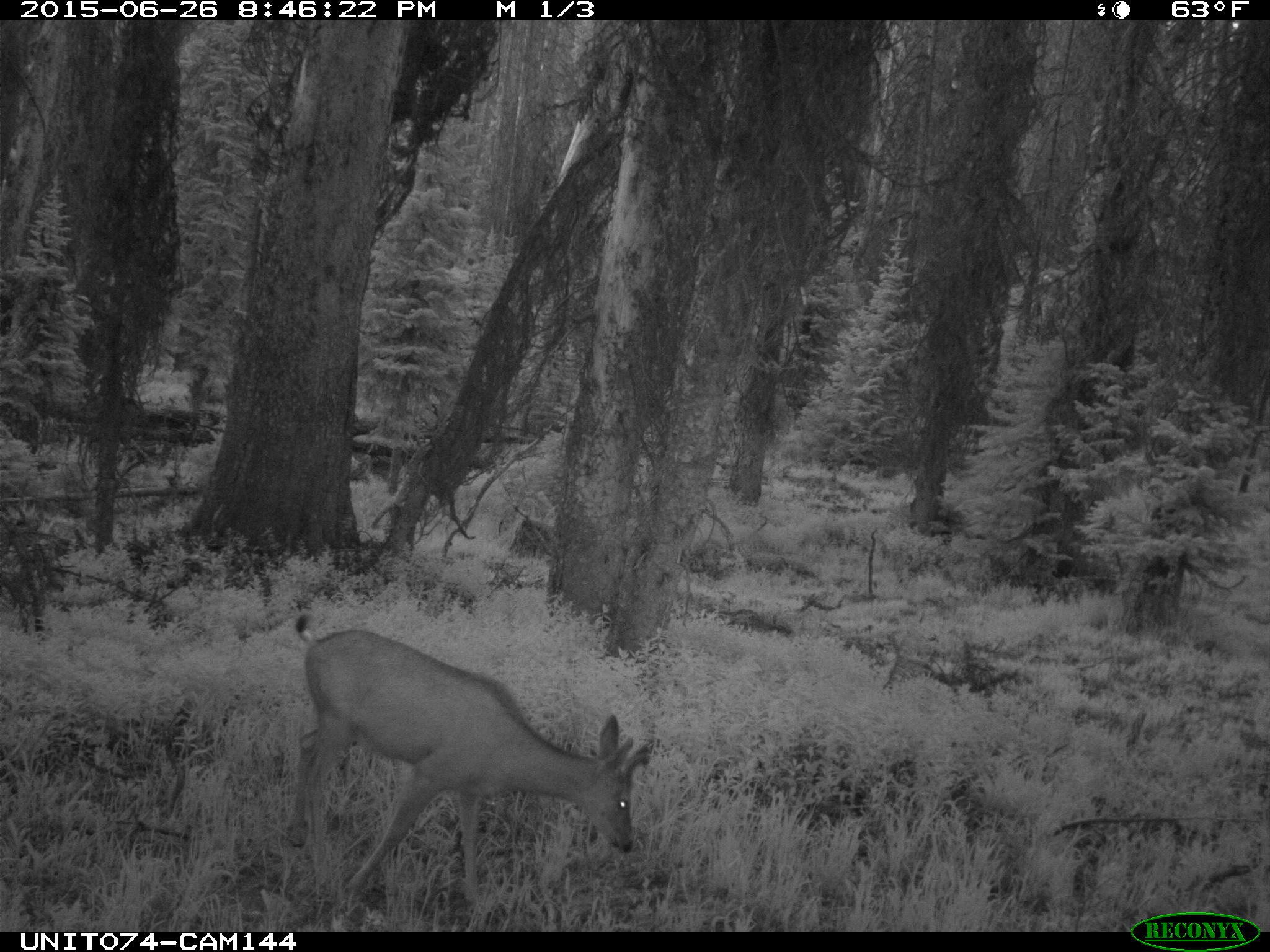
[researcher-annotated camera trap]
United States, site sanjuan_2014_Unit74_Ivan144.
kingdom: Animalia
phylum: Chordata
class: Mammalia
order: Artiodactyla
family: Cervidae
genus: Odocoileus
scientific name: Odocoileus hemionus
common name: mule deer